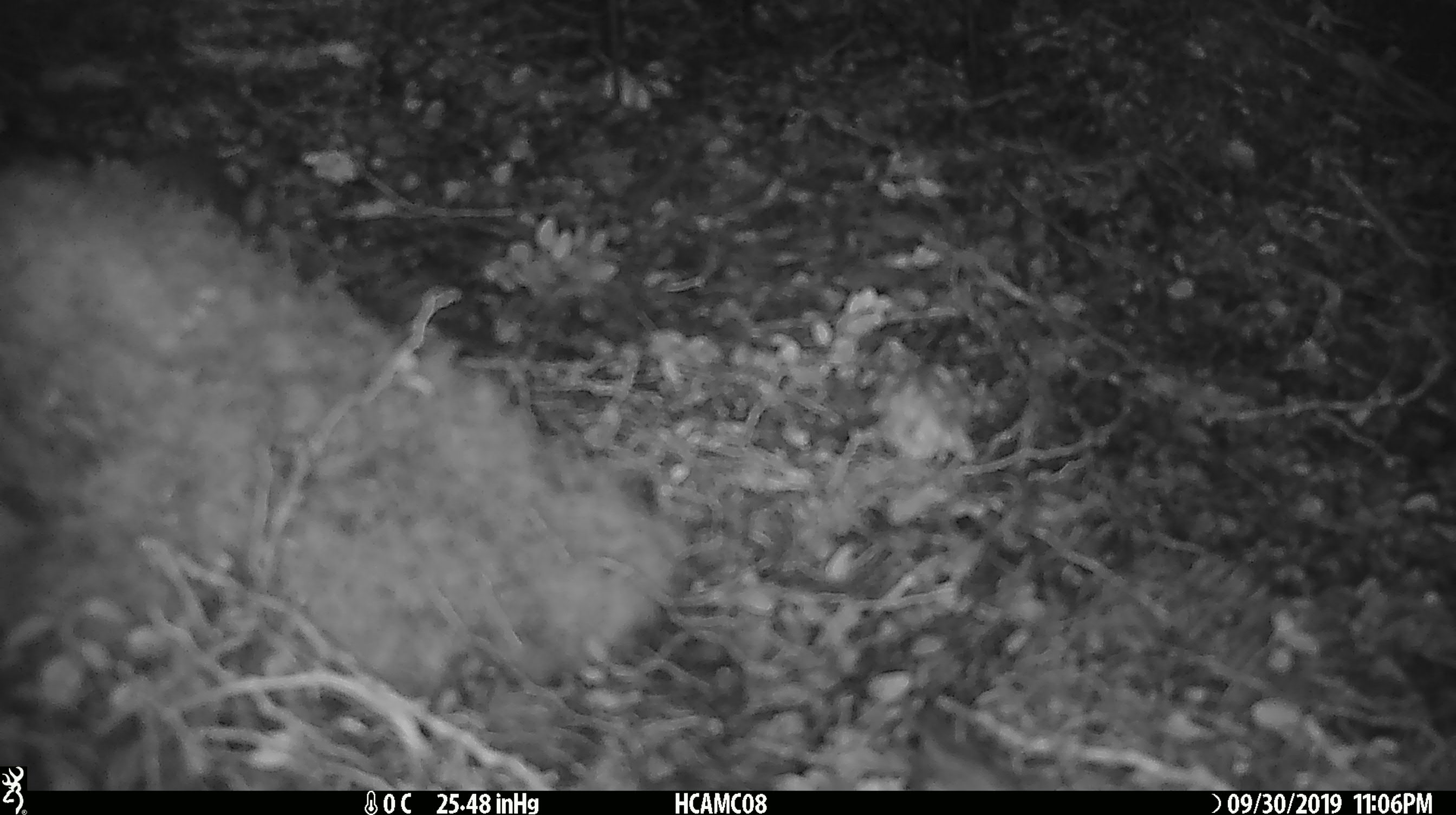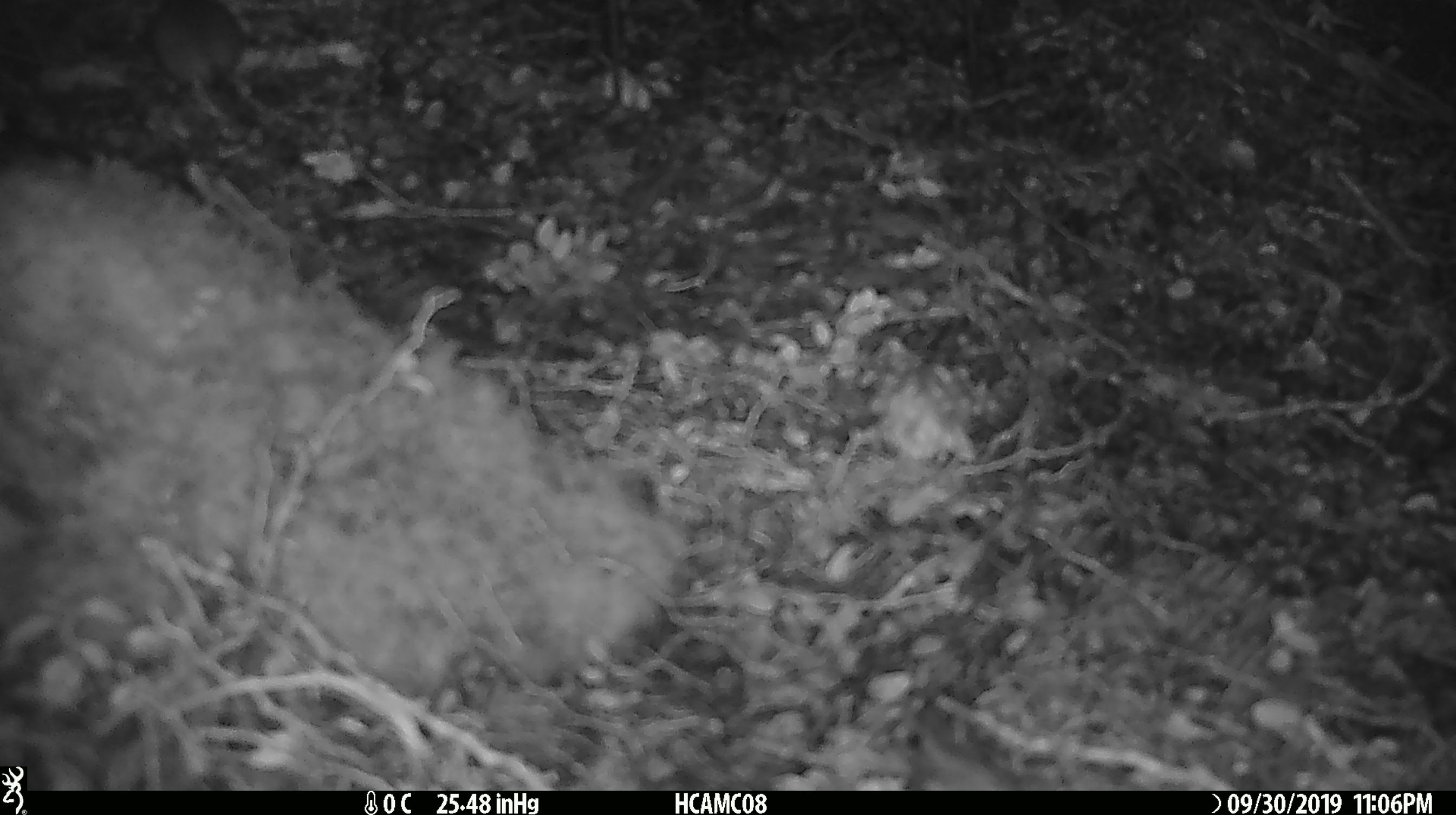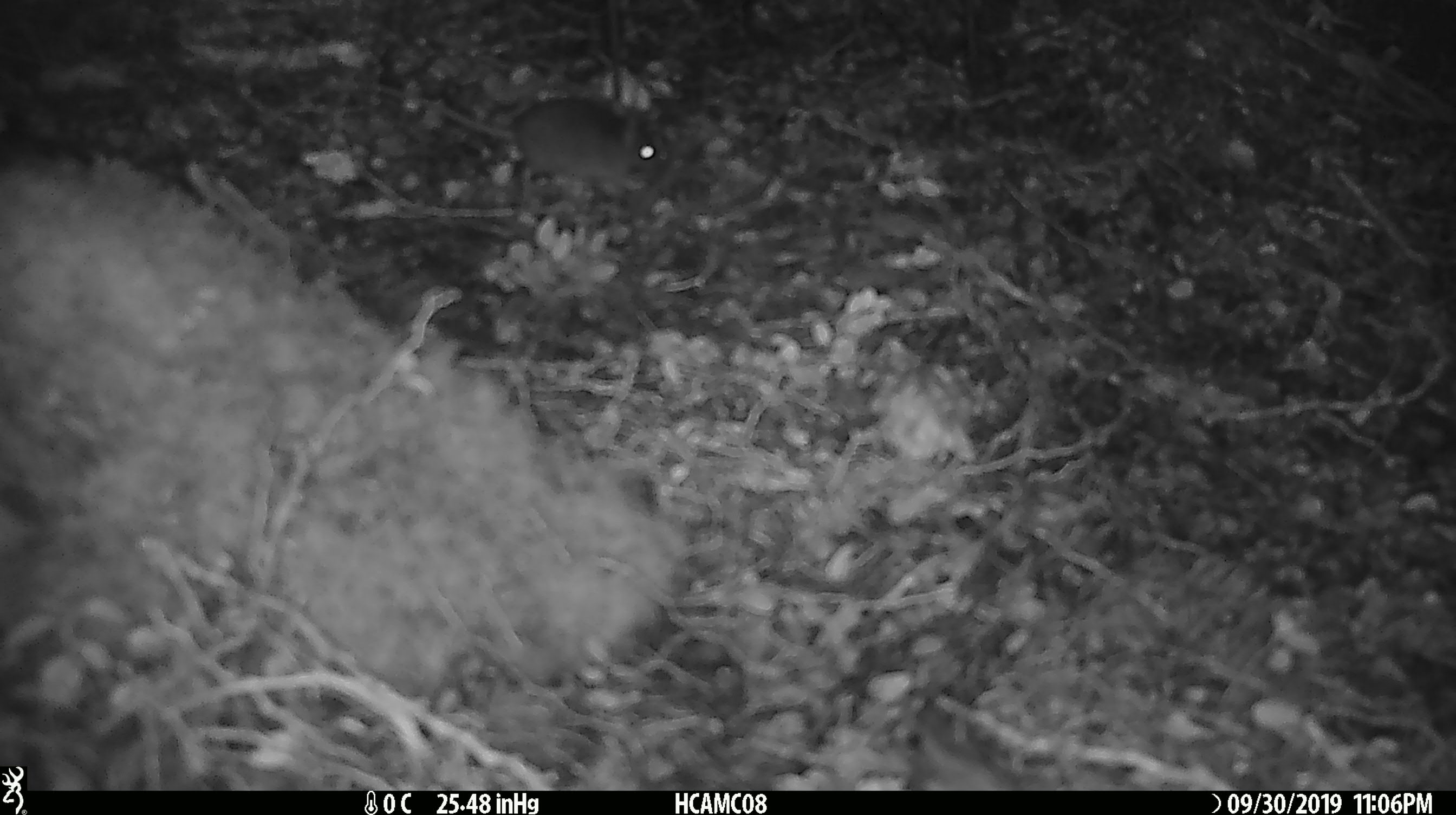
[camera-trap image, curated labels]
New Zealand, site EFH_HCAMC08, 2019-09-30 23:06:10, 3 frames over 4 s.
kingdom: Animalia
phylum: Chordata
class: Mammalia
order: Rodentia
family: Muridae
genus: Mus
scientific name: Mus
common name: mouse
Mouse (Mus).